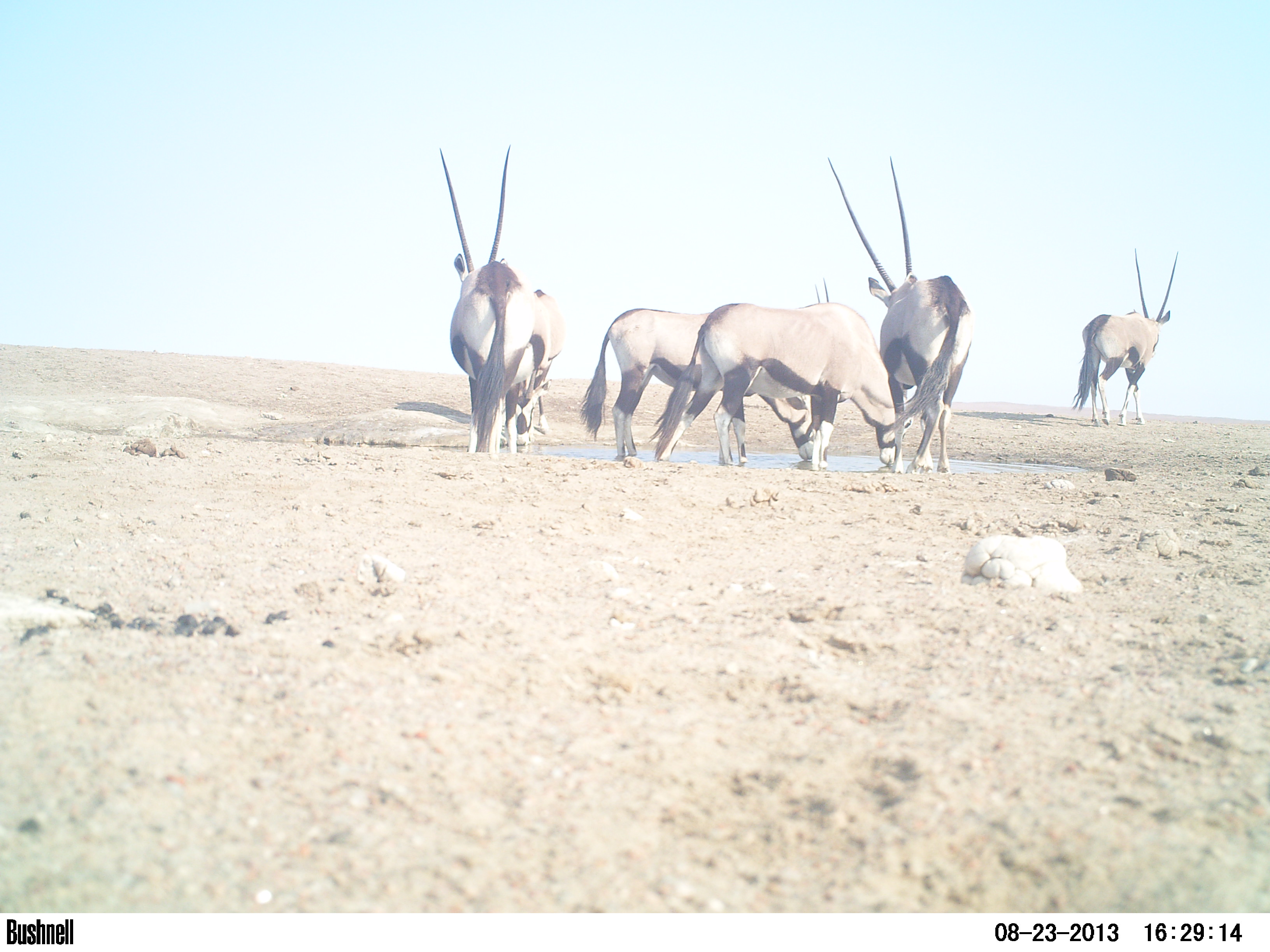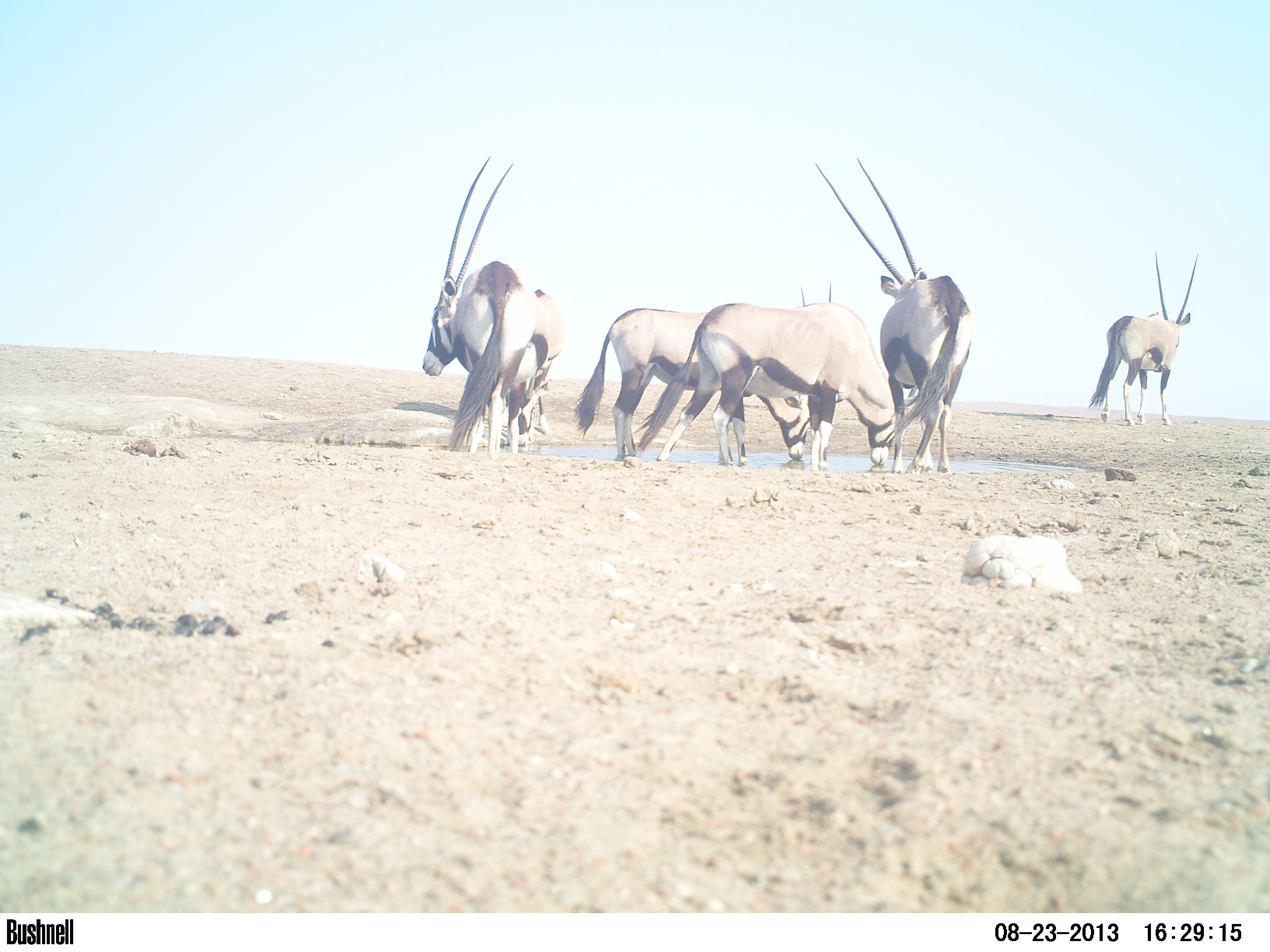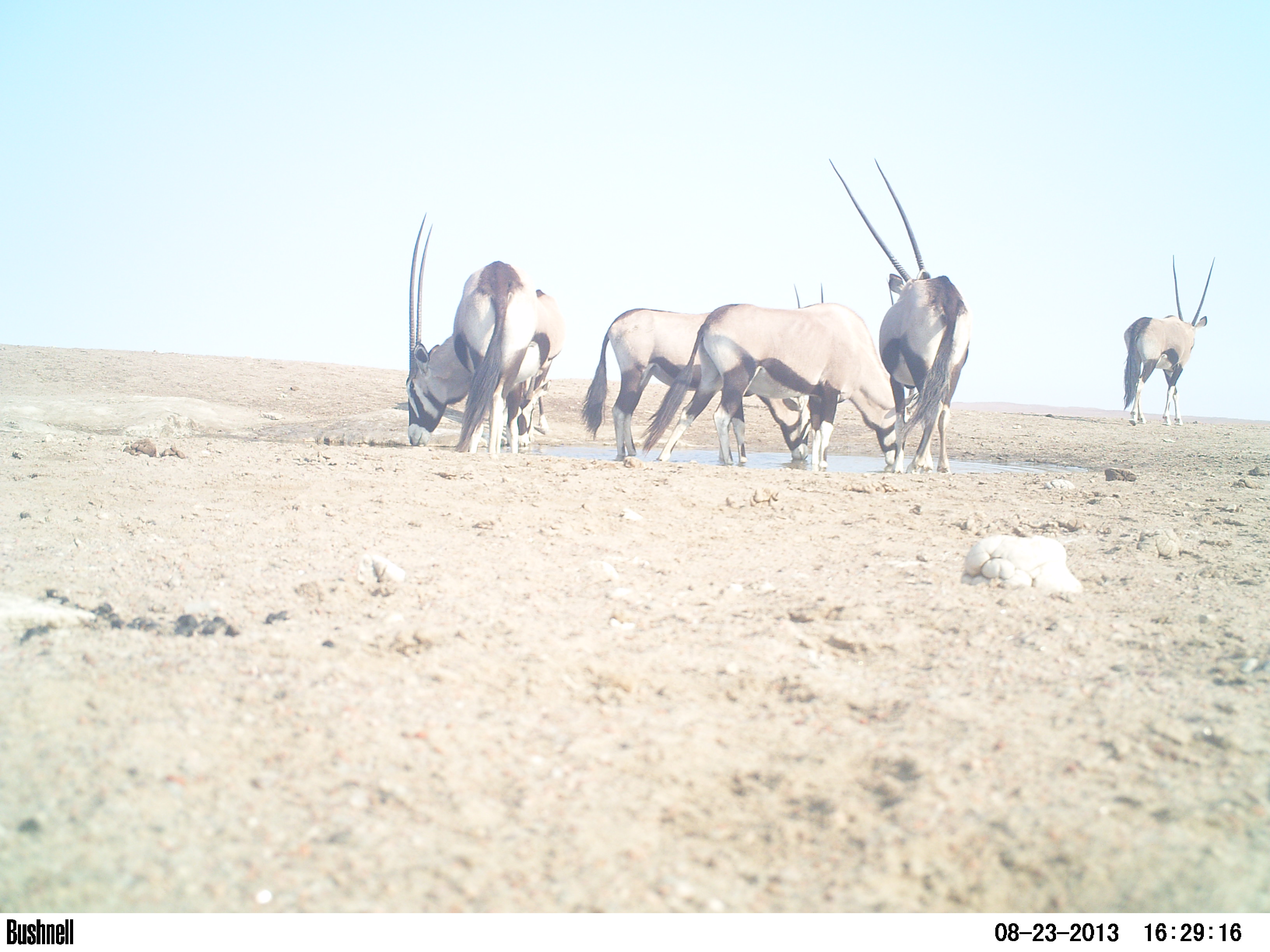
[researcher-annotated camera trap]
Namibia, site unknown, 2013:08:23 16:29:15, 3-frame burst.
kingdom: Animalia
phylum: Chordata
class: Mammalia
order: Artiodactyla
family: Bovidae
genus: Oryx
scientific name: Oryx gazella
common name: gemsbok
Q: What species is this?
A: Oryx gazella (gemsbok).